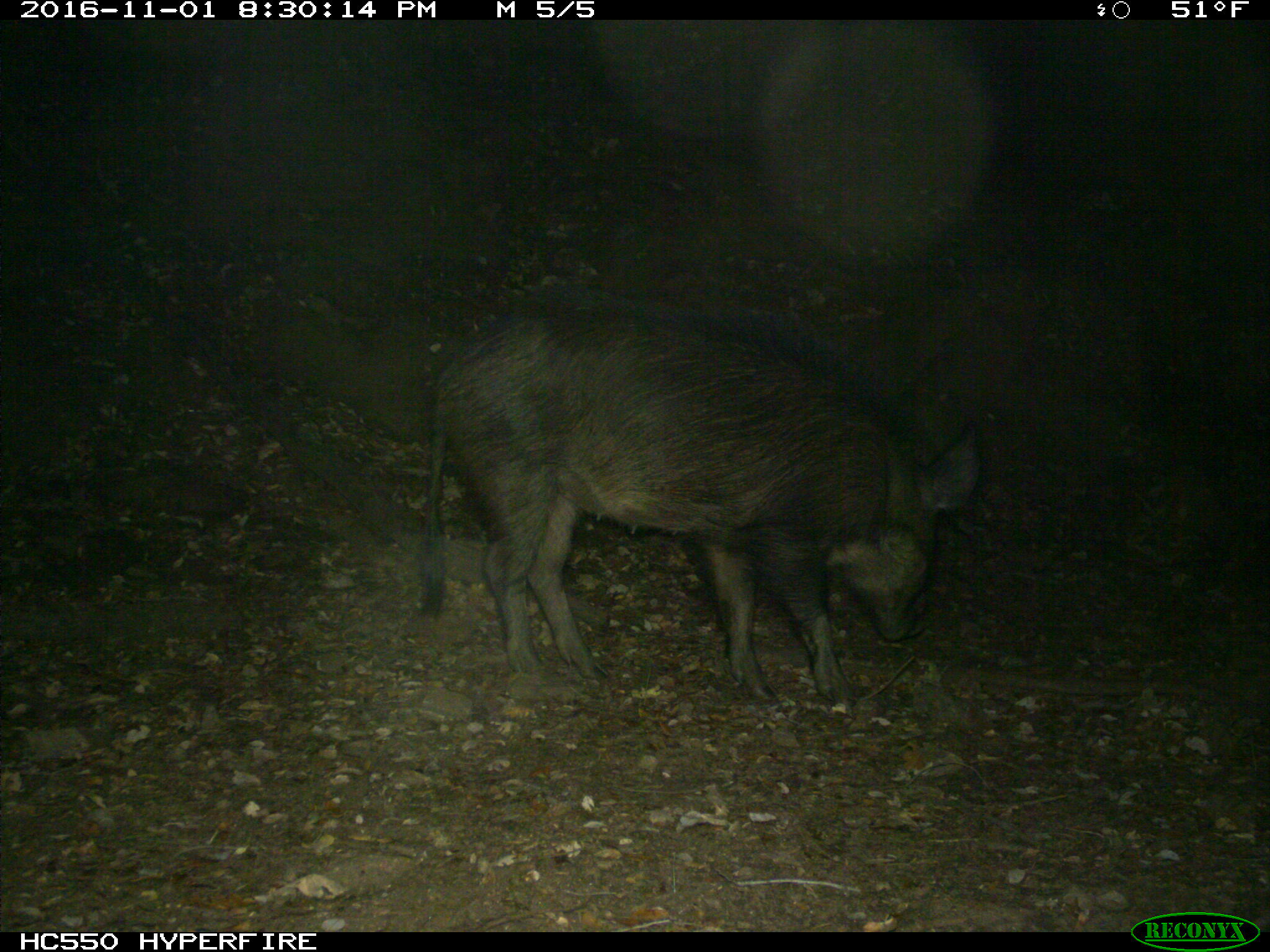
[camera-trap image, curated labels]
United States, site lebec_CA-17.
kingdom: Animalia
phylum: Chordata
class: Mammalia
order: Artiodactyla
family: Suidae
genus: Sus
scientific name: Sus scrofa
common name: wild boar